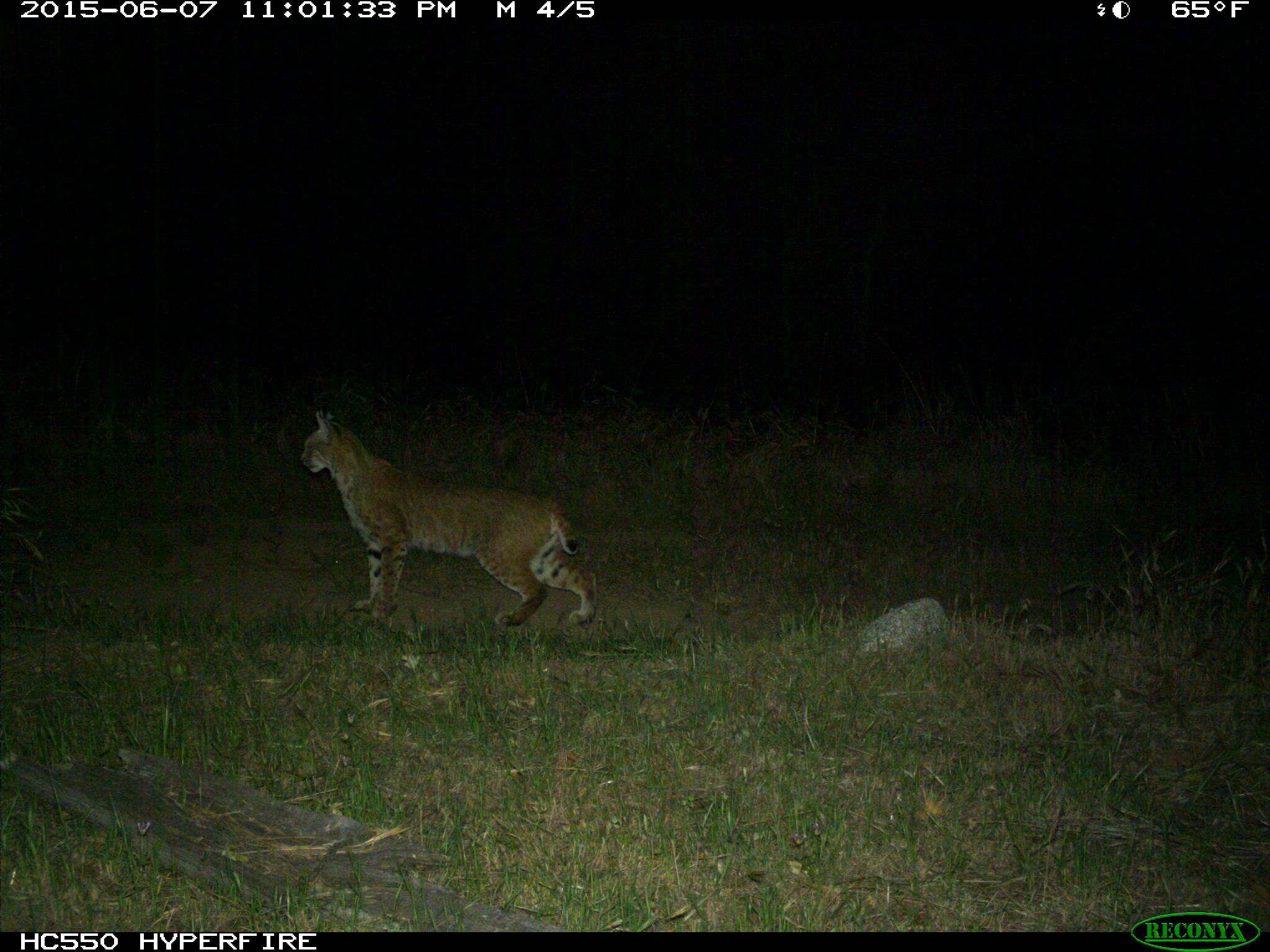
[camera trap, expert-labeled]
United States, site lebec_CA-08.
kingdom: Animalia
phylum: Chordata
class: Mammalia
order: Carnivora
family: Felidae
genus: Lynx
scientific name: Lynx rufus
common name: bobcat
Lynx rufus (bobcat).